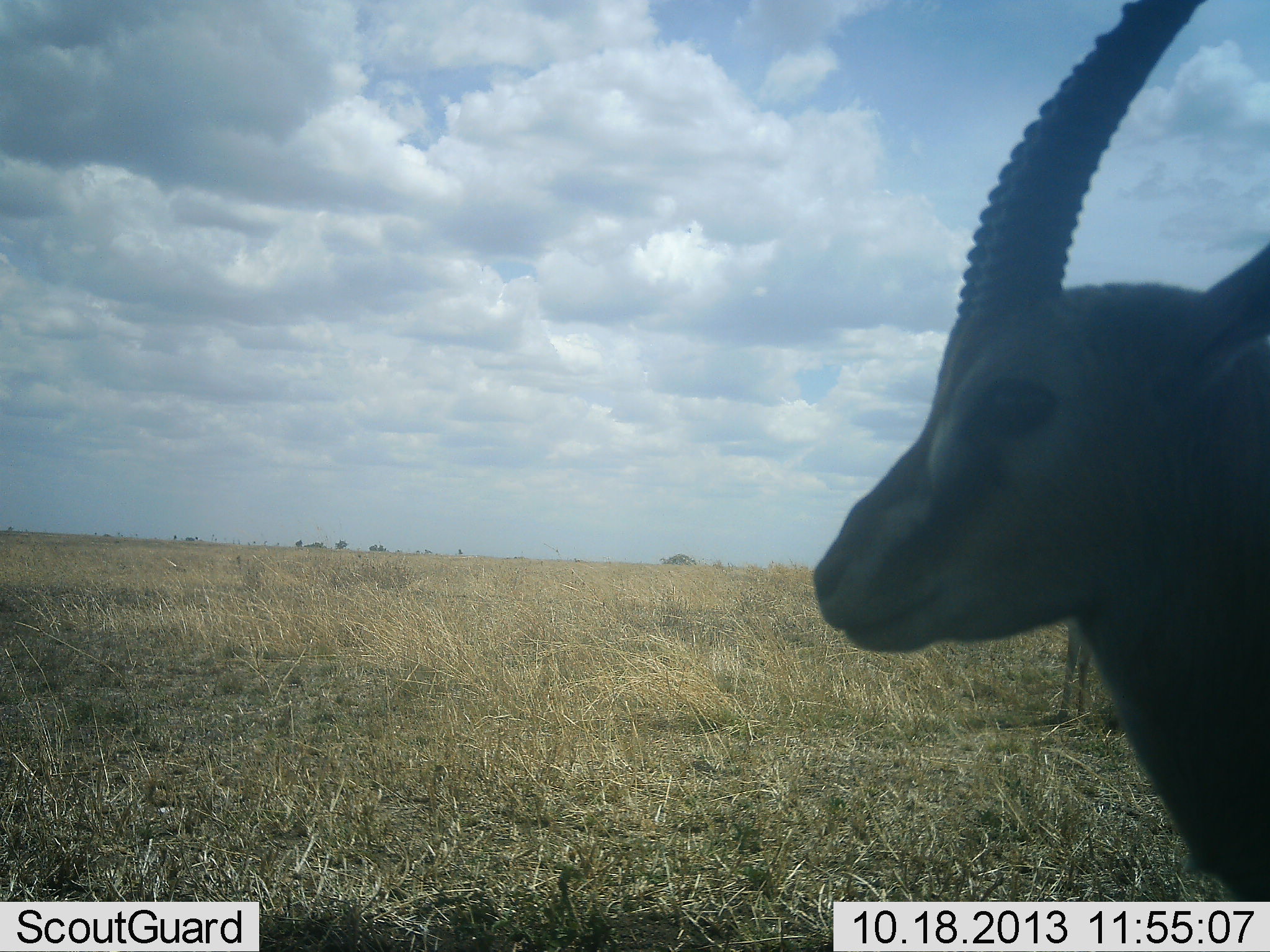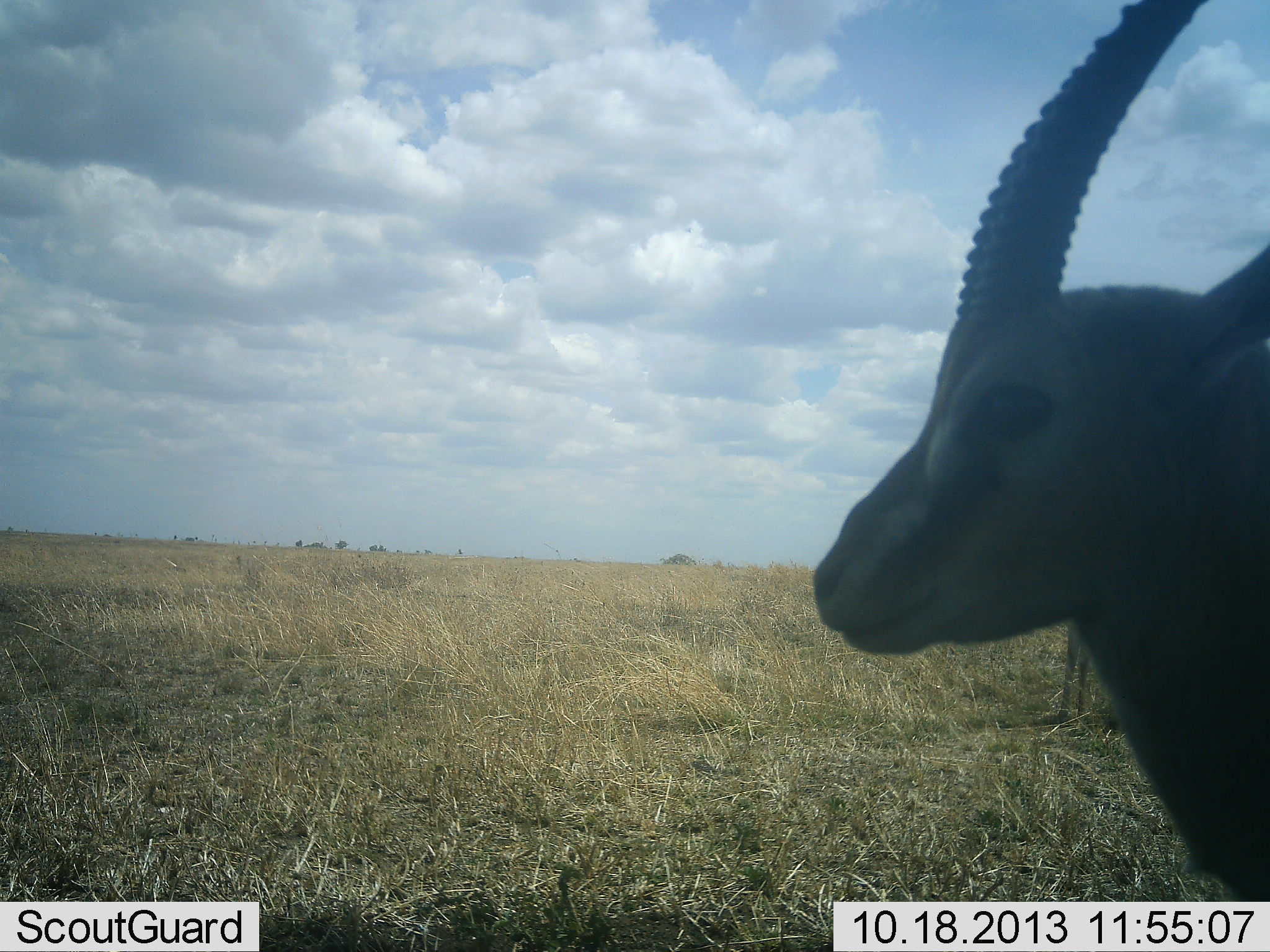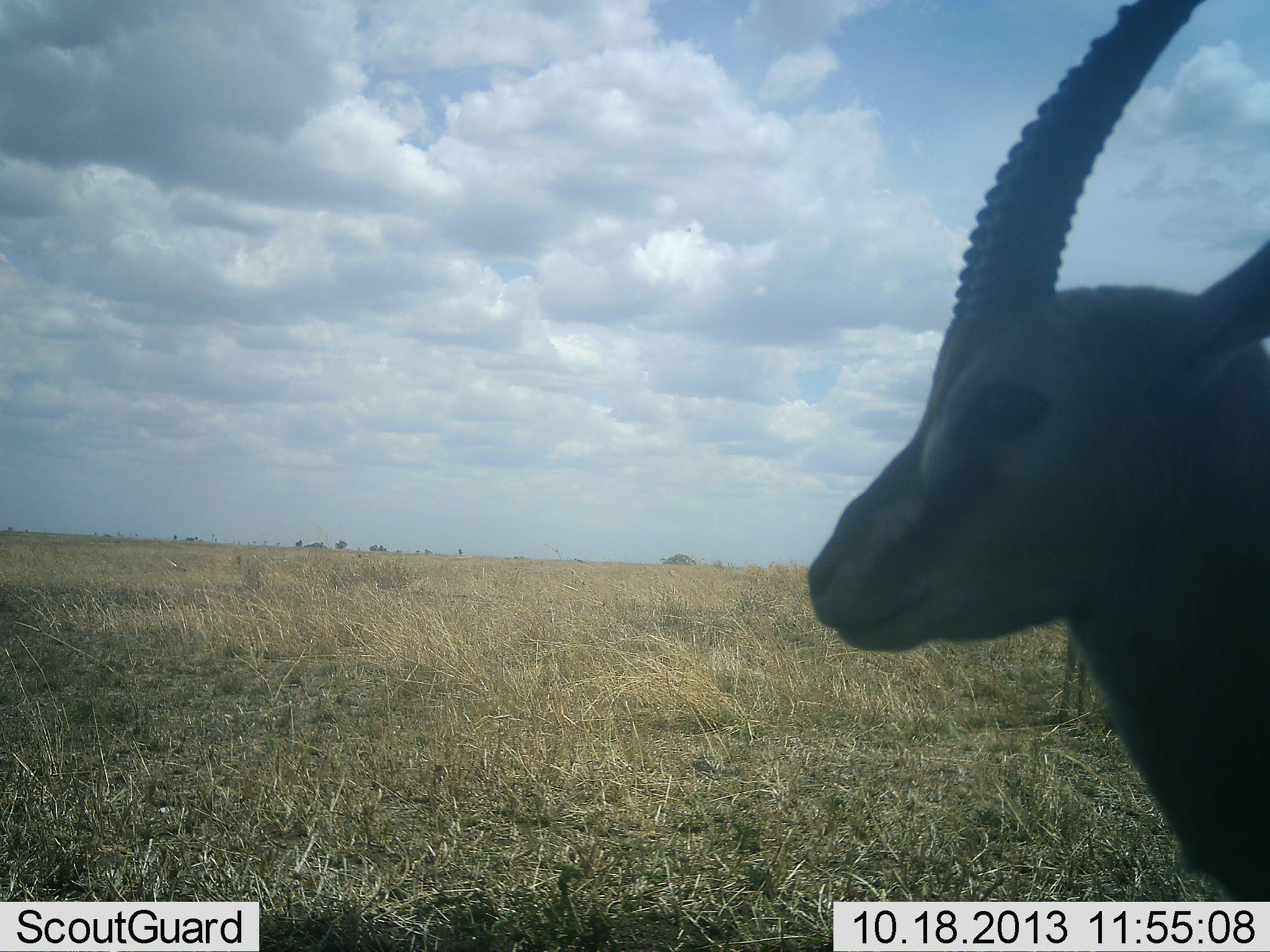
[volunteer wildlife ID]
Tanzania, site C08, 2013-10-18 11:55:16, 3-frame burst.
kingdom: Animalia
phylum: Chordata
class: Mammalia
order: Artiodactyla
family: Bovidae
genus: Eudorcas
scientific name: Eudorcas thomsonii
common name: thomson's gazelle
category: gazellethomsons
Gazellethomsons (thomson's gazelle) (Eudorcas thomsonii), count 1. Behavior (volunteer vote fractions): standing 100%, resting 0%, moving 0%, interacting 0%. Young present (vote fraction): 0%. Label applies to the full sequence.